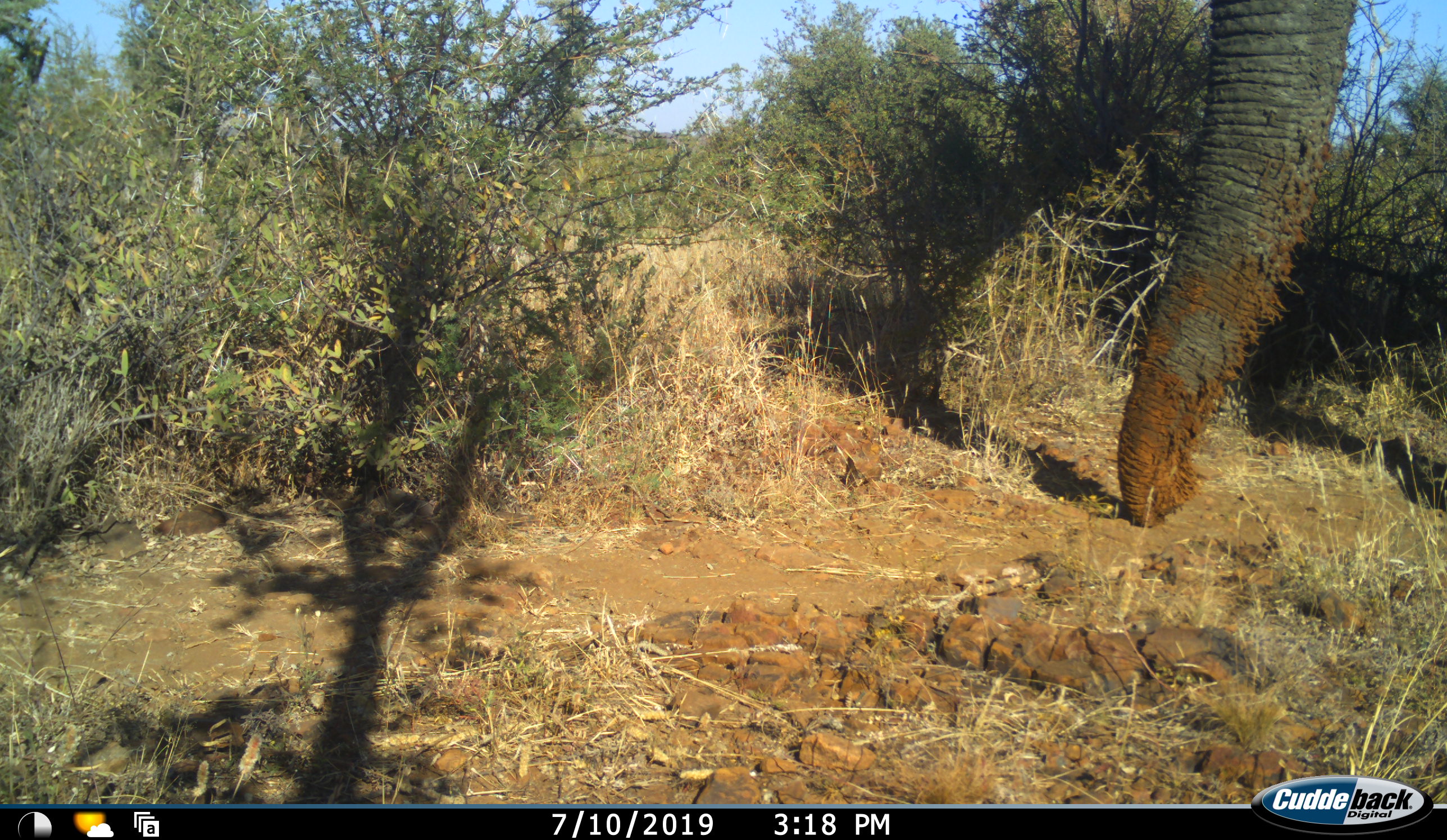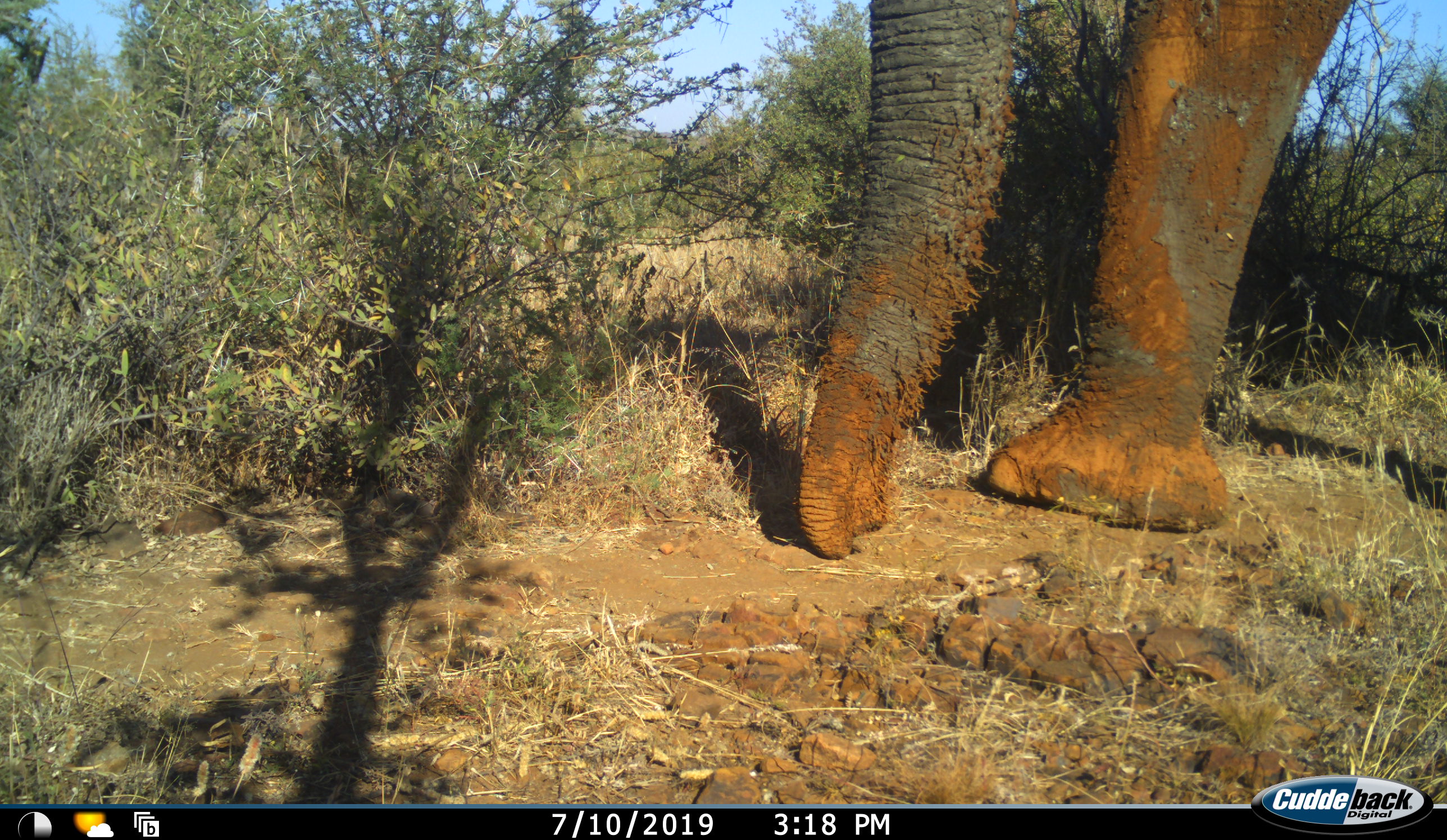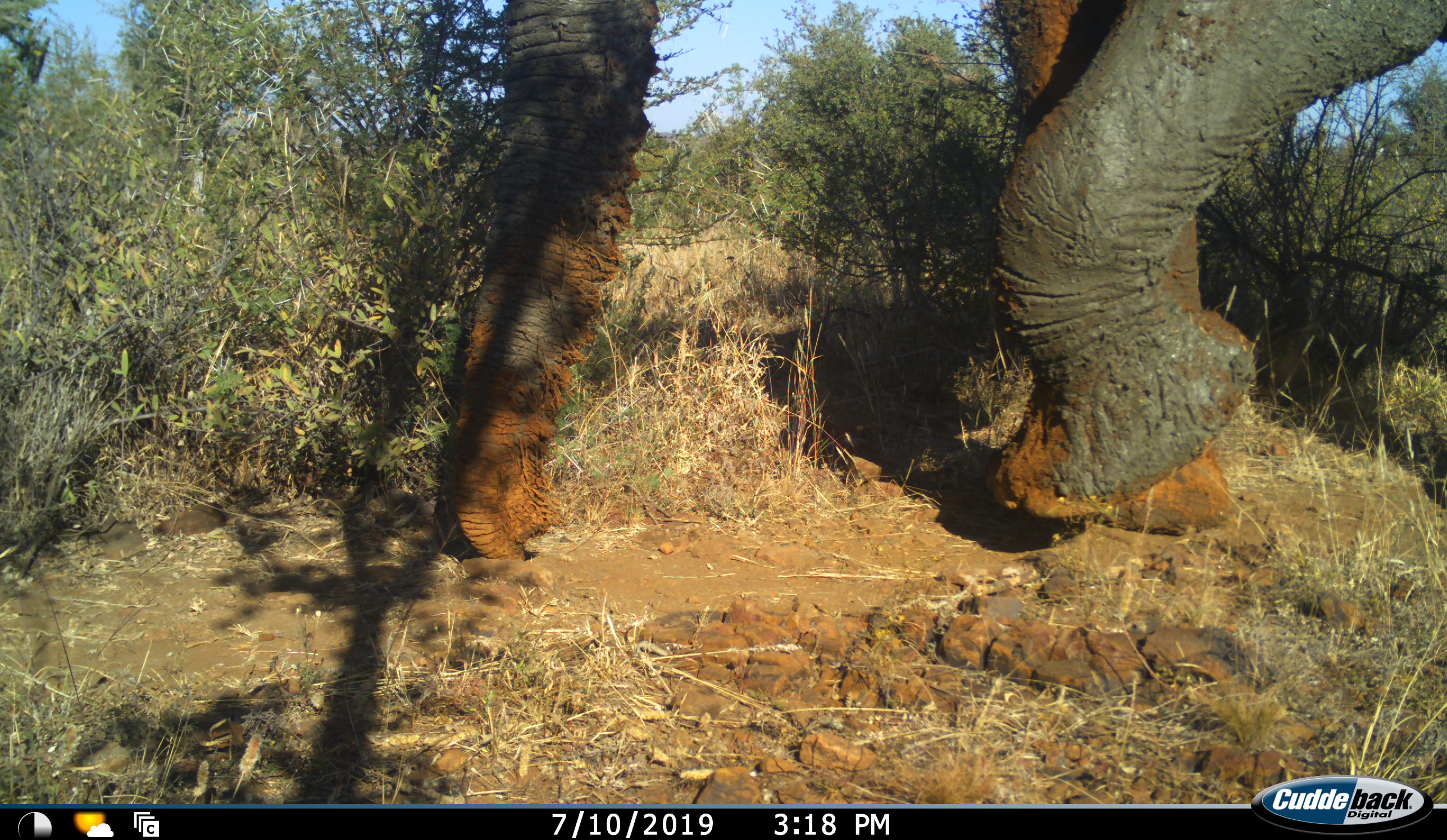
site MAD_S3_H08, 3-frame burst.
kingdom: Animalia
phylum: Chordata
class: Mammalia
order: Proboscidea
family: Elephantidae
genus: Loxodonta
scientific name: Loxodonta africana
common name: african bush elephant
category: elephant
Elephant (african bush elephant) (Loxodonta africana), count 1. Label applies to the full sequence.